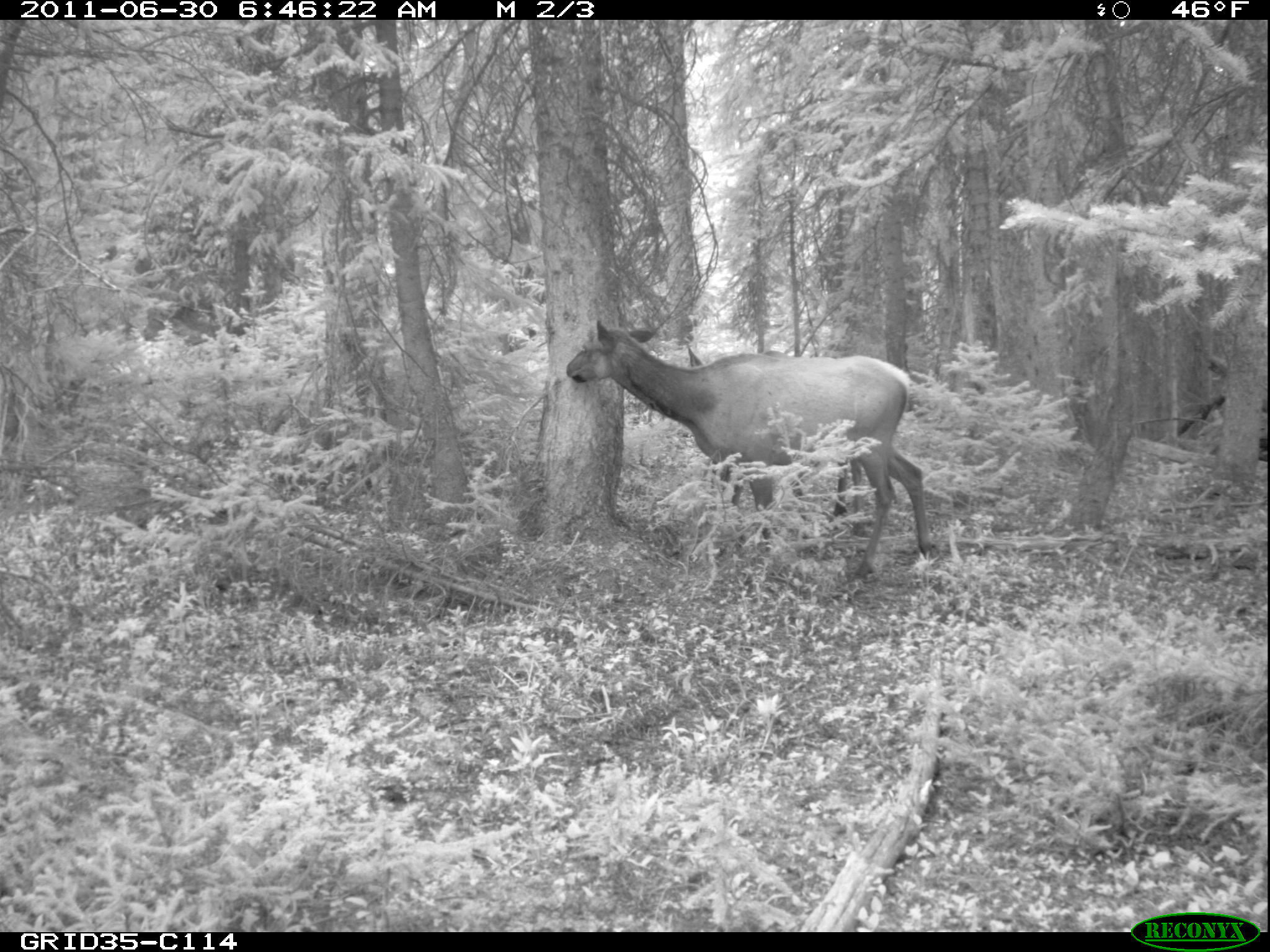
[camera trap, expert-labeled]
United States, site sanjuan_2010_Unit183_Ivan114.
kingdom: Animalia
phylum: Chordata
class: Mammalia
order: Artiodactyla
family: Cervidae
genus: Cervus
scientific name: Cervus elaphus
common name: red deer